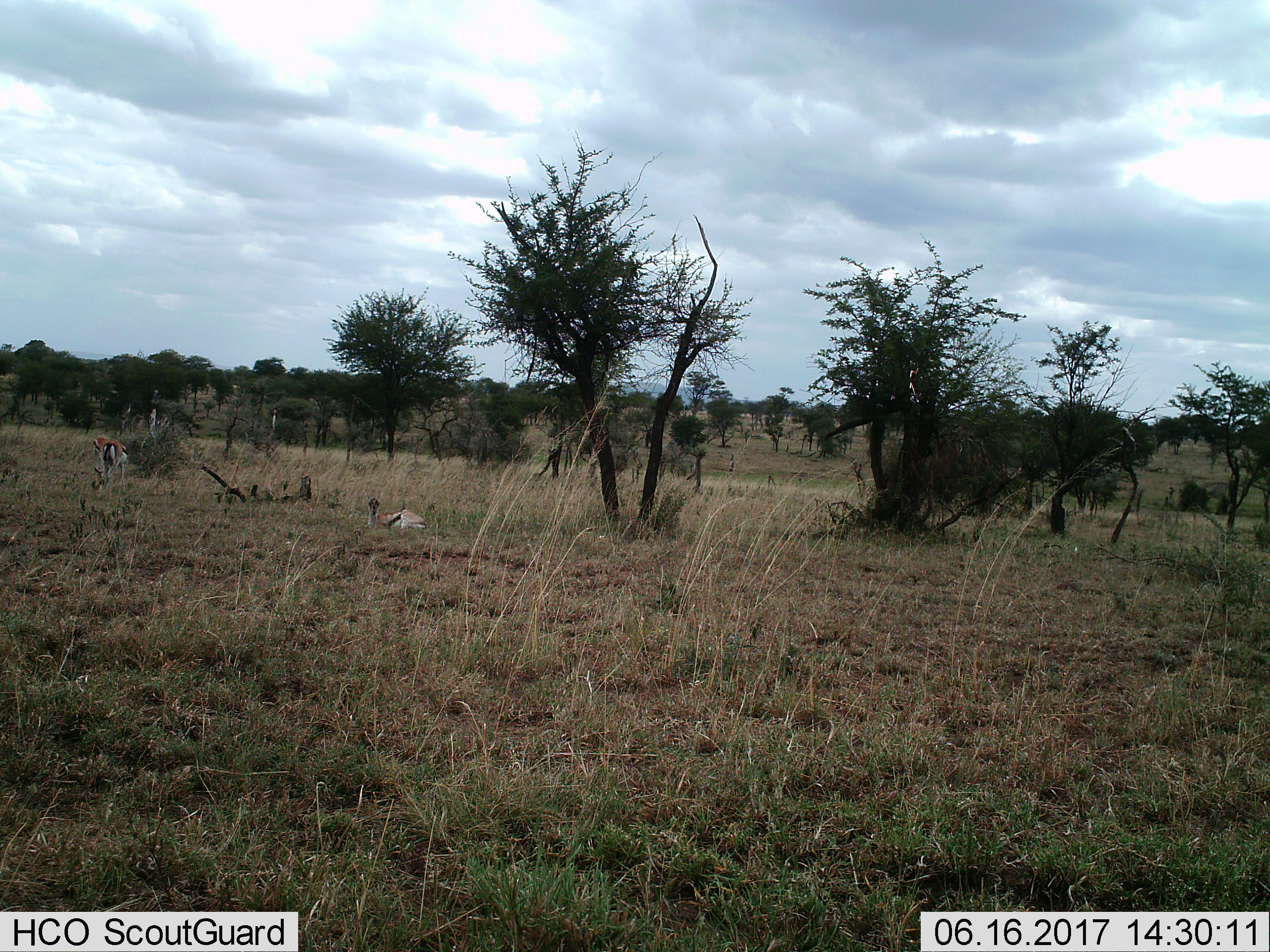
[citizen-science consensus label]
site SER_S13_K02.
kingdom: Animalia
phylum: Chordata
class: Mammalia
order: Artiodactyla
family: Bovidae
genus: Eudorcas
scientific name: Eudorcas thomsonii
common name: thomson's gazelle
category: gazellethomsons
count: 3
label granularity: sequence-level